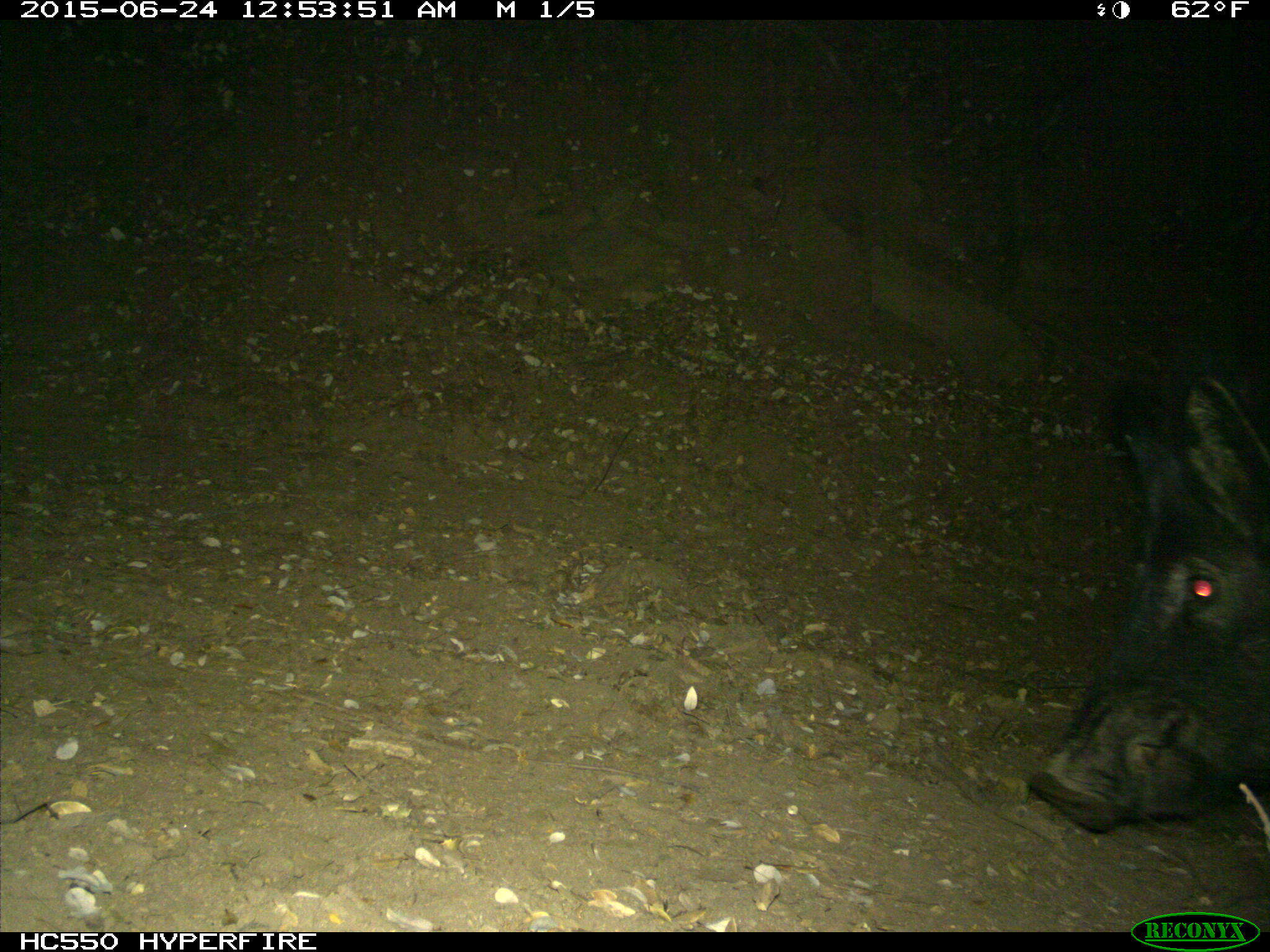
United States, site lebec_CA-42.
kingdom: Animalia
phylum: Chordata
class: Mammalia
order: Artiodactyla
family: Suidae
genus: Sus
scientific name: Sus scrofa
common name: wild boar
Sus scrofa (wild boar).